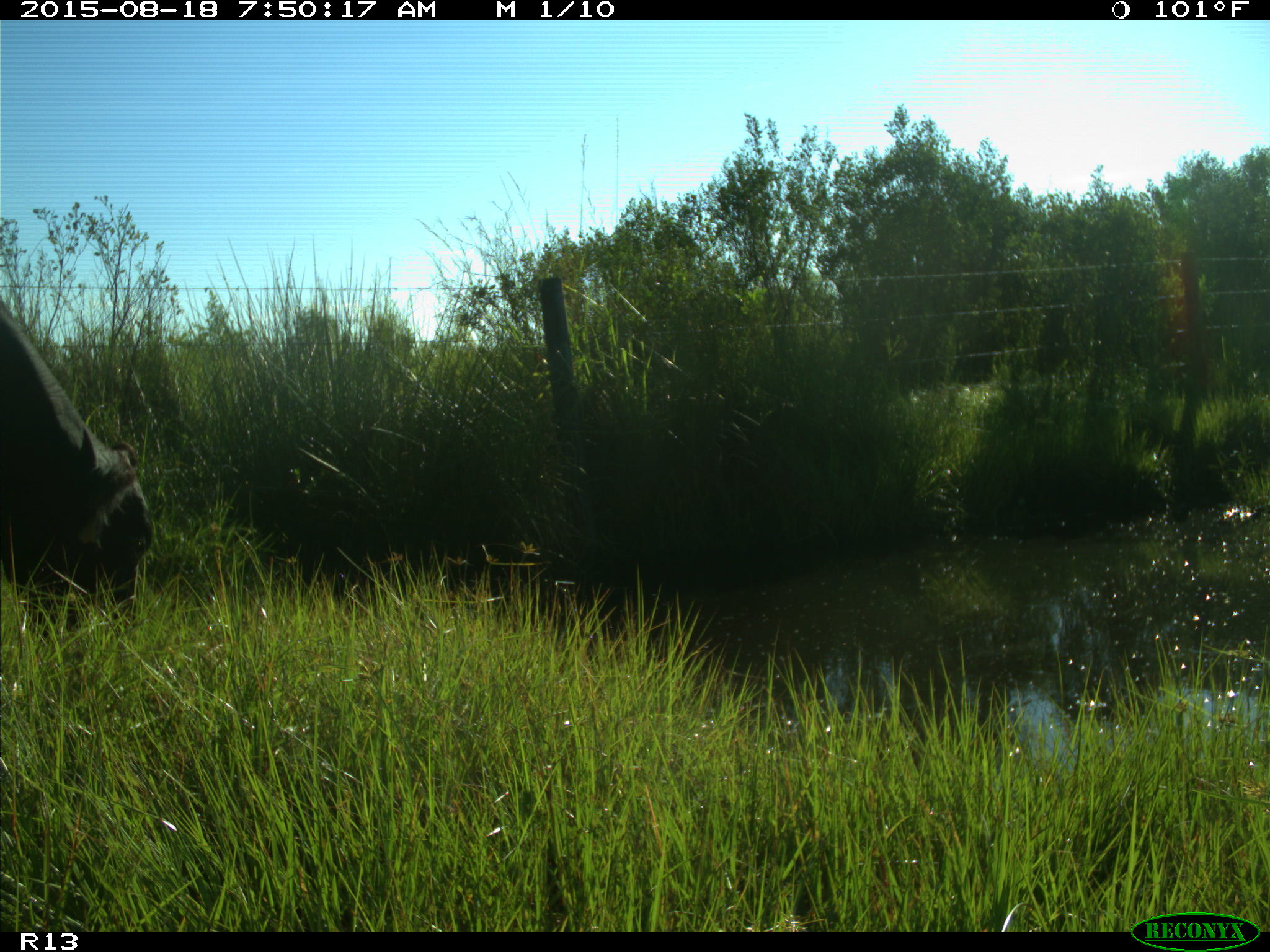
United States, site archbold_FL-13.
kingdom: Animalia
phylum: Chordata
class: Mammalia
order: Artiodactyla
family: Bovidae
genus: Bos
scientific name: Bos taurus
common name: domestic cow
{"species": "Bos taurus (domestic cow)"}